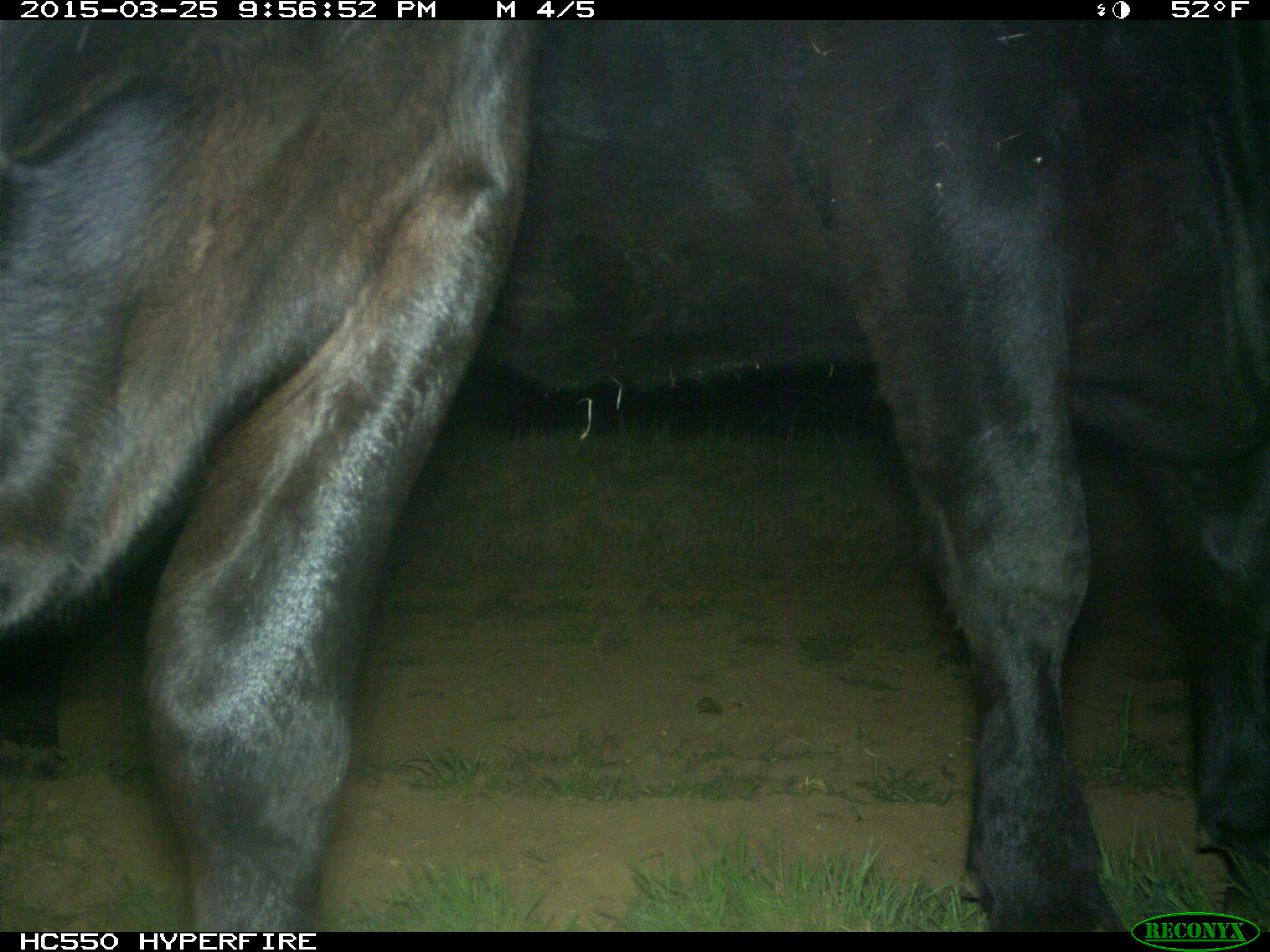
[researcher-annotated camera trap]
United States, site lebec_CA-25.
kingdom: Animalia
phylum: Chordata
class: Mammalia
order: Artiodactyla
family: Bovidae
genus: Bos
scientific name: Bos taurus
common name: domestic cow